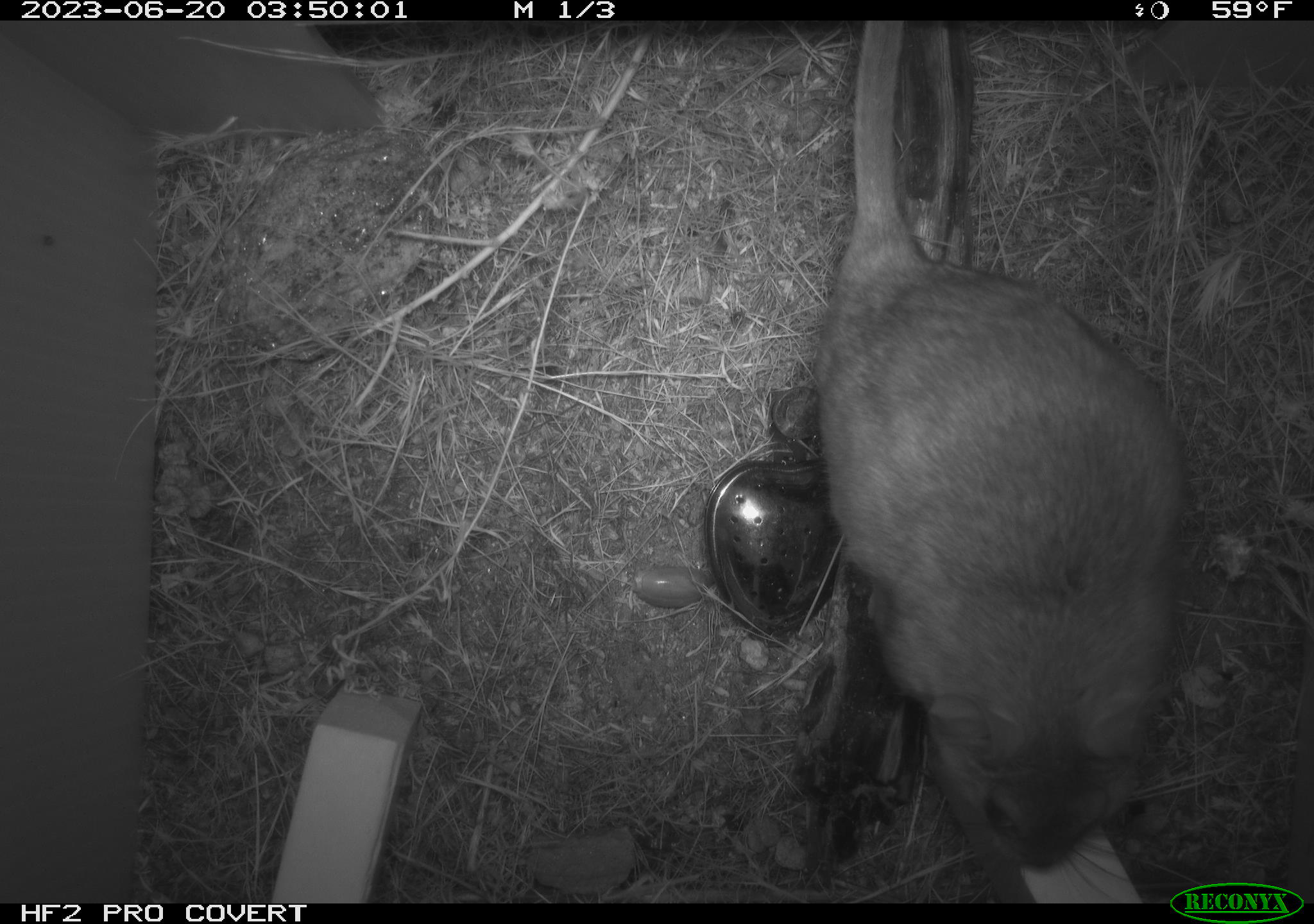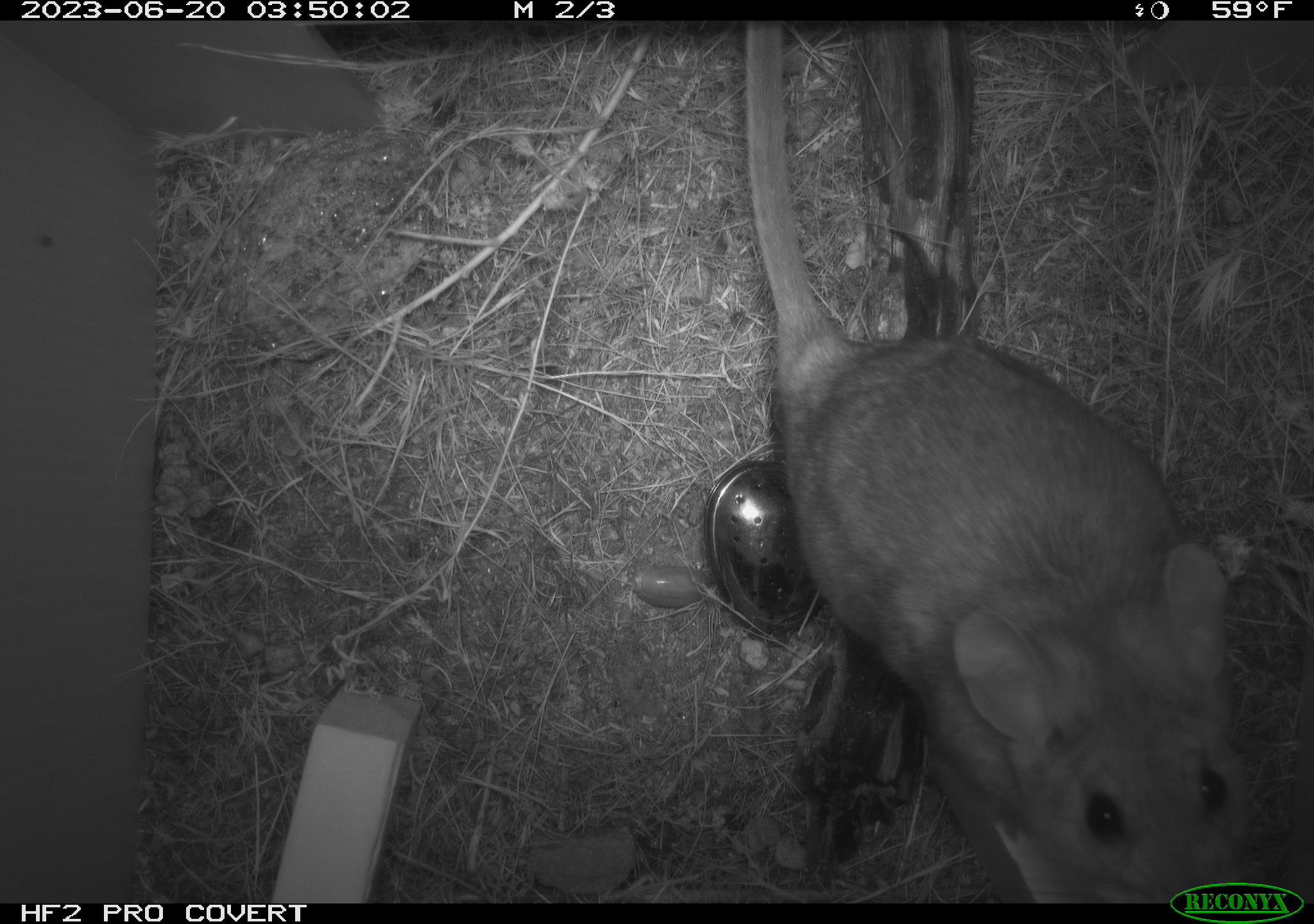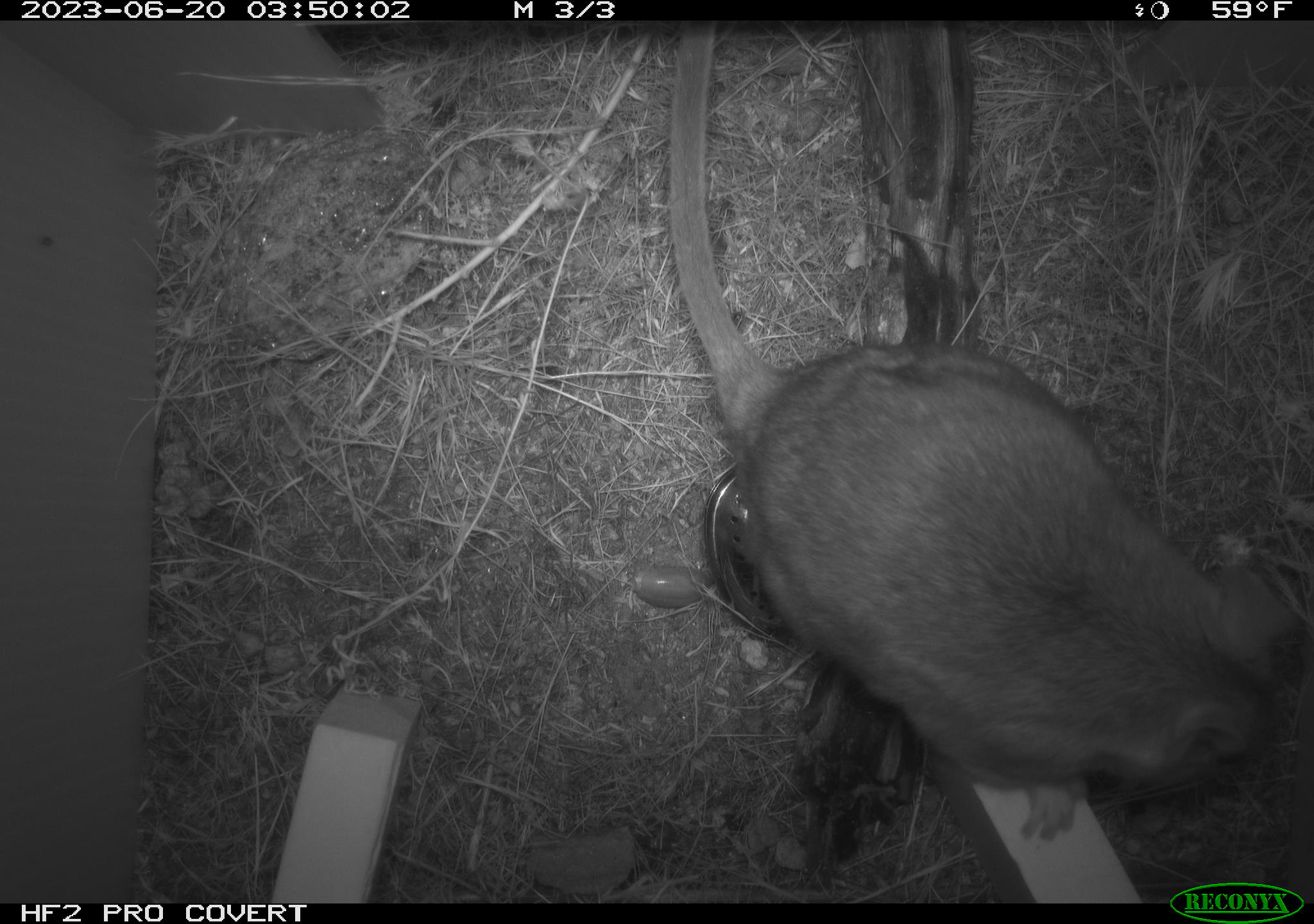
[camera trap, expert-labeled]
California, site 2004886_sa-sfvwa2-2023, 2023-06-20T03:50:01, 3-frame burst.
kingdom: Animalia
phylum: Chordata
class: Mammalia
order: Rodentia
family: Cricetidae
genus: Neotoma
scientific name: Neotoma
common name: pack rat or woodrat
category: neotoma species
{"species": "neotoma species (pack rat or woodrat) (Neotoma)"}